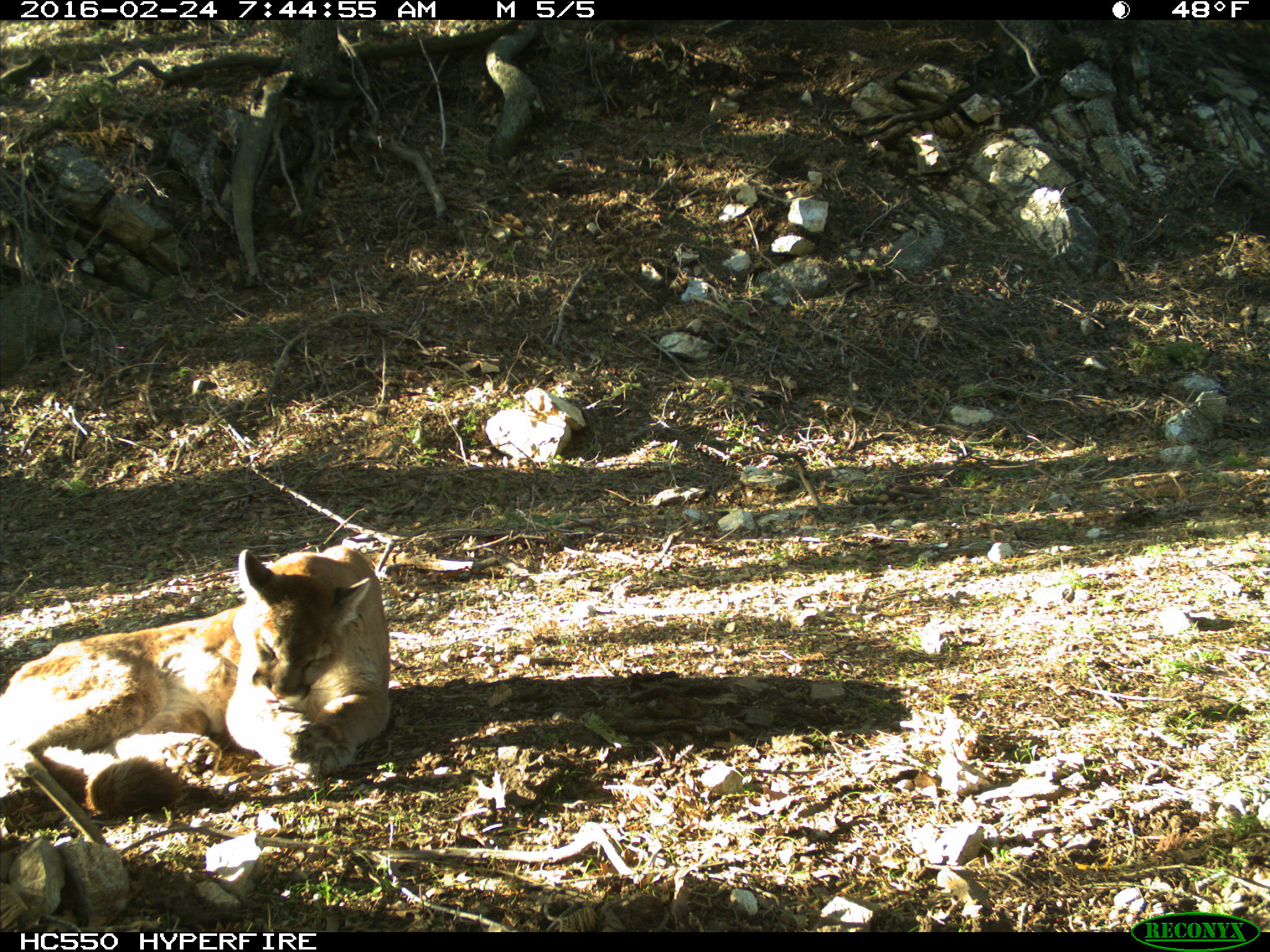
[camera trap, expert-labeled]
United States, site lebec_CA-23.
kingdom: Animalia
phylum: Chordata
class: Mammalia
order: Carnivora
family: Felidae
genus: Puma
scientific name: Puma concolor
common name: mountain lion